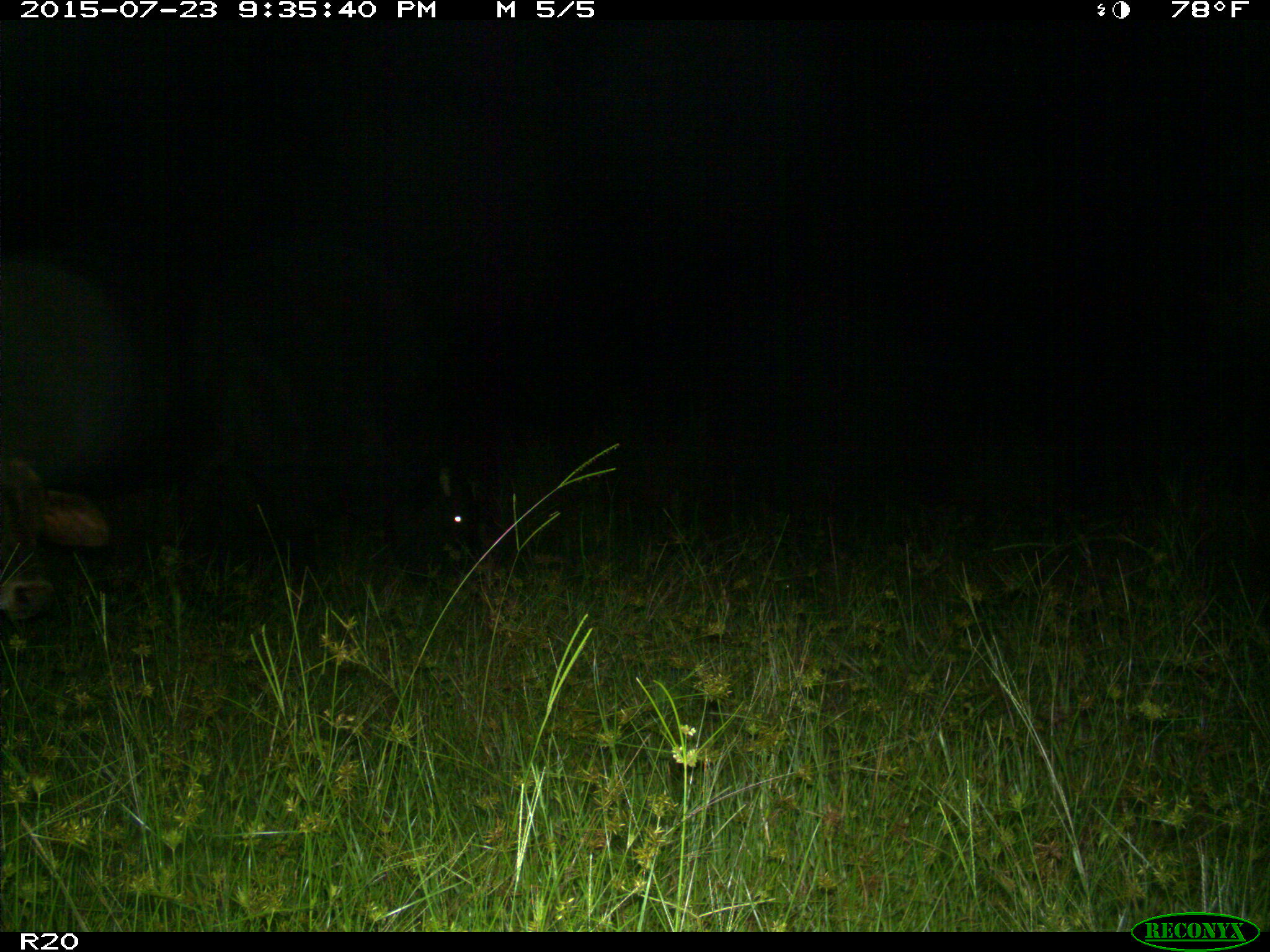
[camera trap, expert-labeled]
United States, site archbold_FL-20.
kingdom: Animalia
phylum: Chordata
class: Mammalia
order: Artiodactyla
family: Bovidae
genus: Bos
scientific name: Bos taurus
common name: domestic cow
Bos taurus (domestic cow).